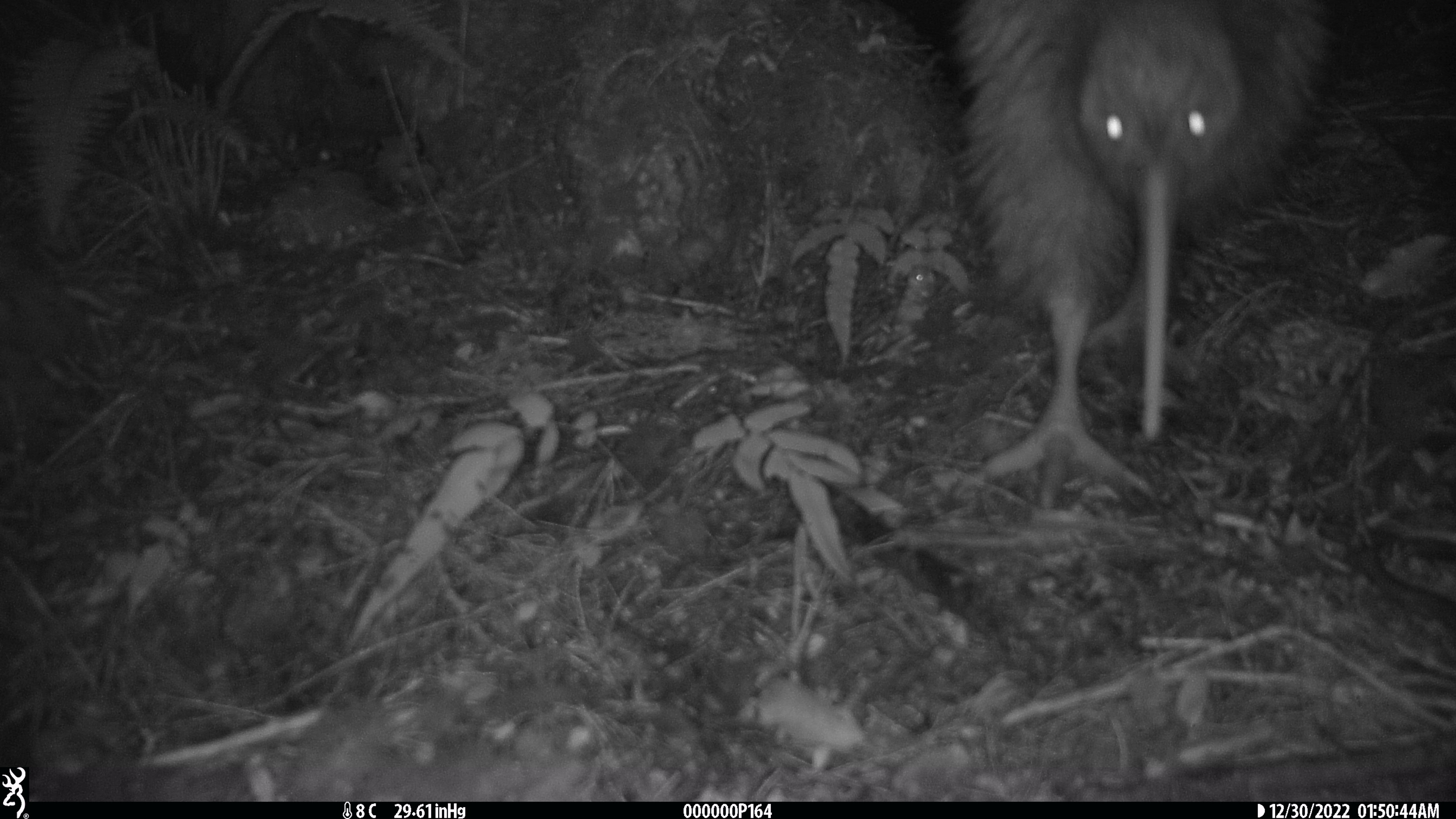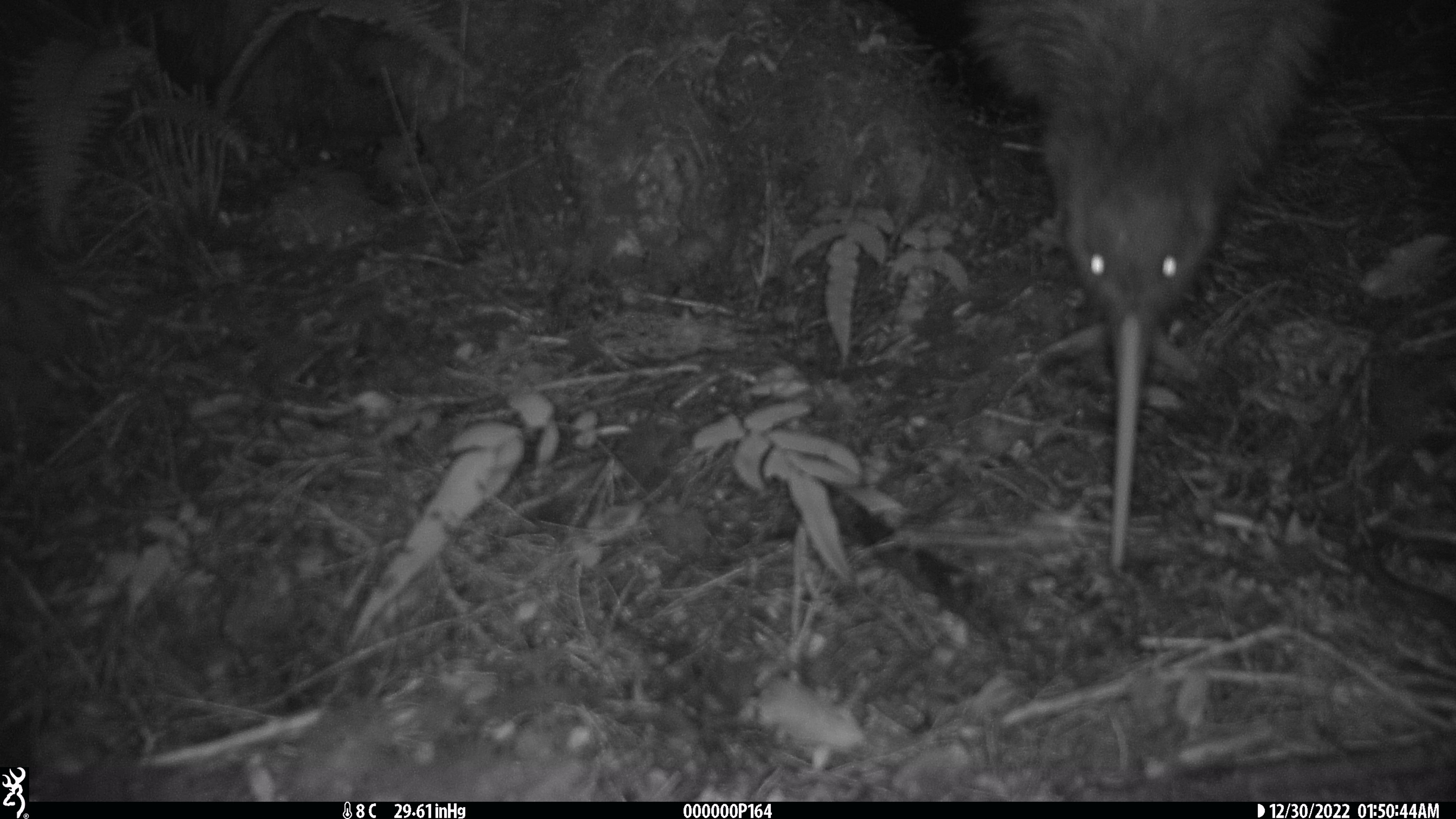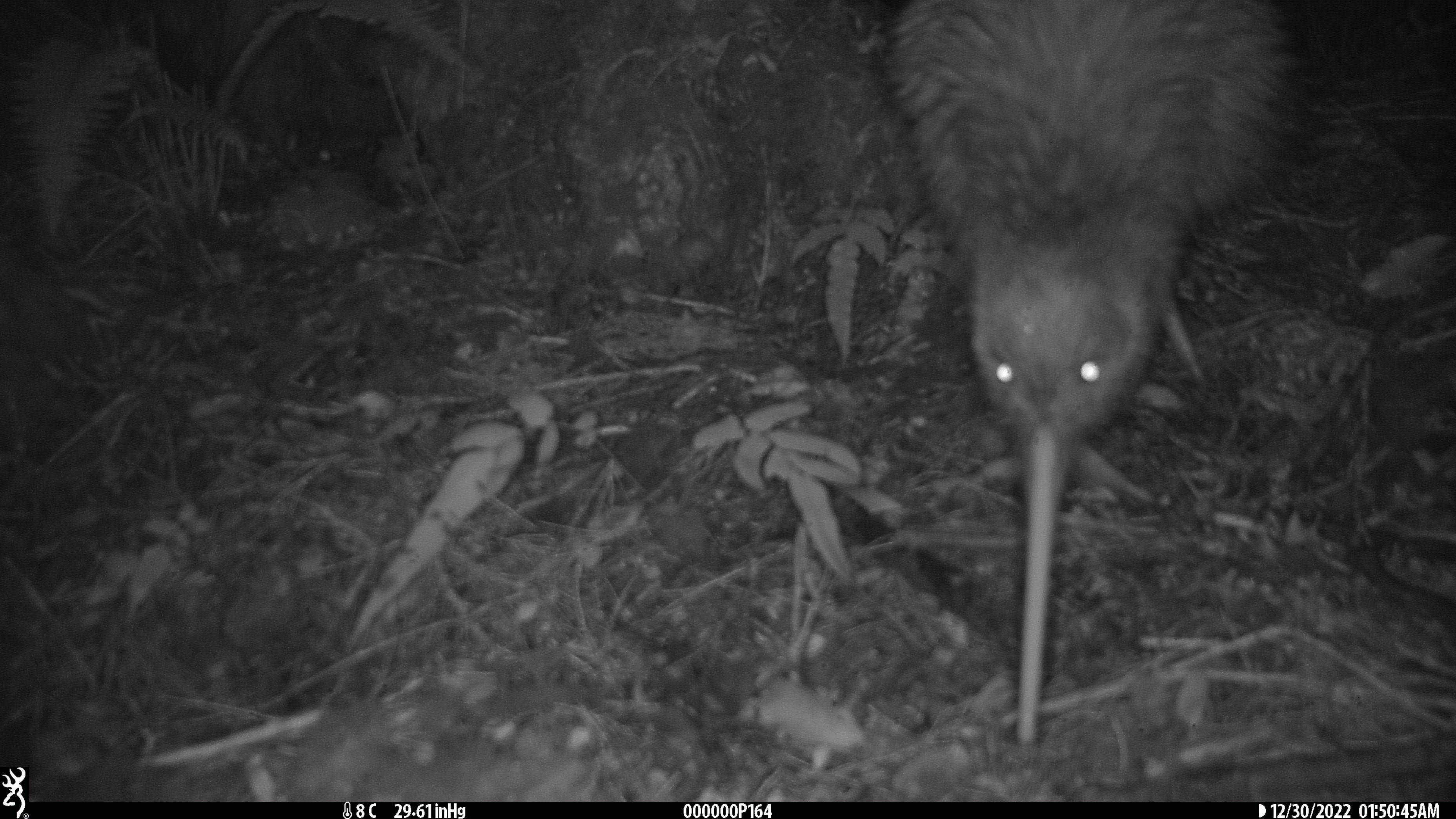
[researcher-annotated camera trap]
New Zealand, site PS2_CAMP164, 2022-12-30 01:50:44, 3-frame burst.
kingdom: Animalia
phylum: Chordata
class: Aves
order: Apterygiformes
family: Apterygidae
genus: Apteryx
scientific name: Apteryx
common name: kiwi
Kiwi (Apteryx).